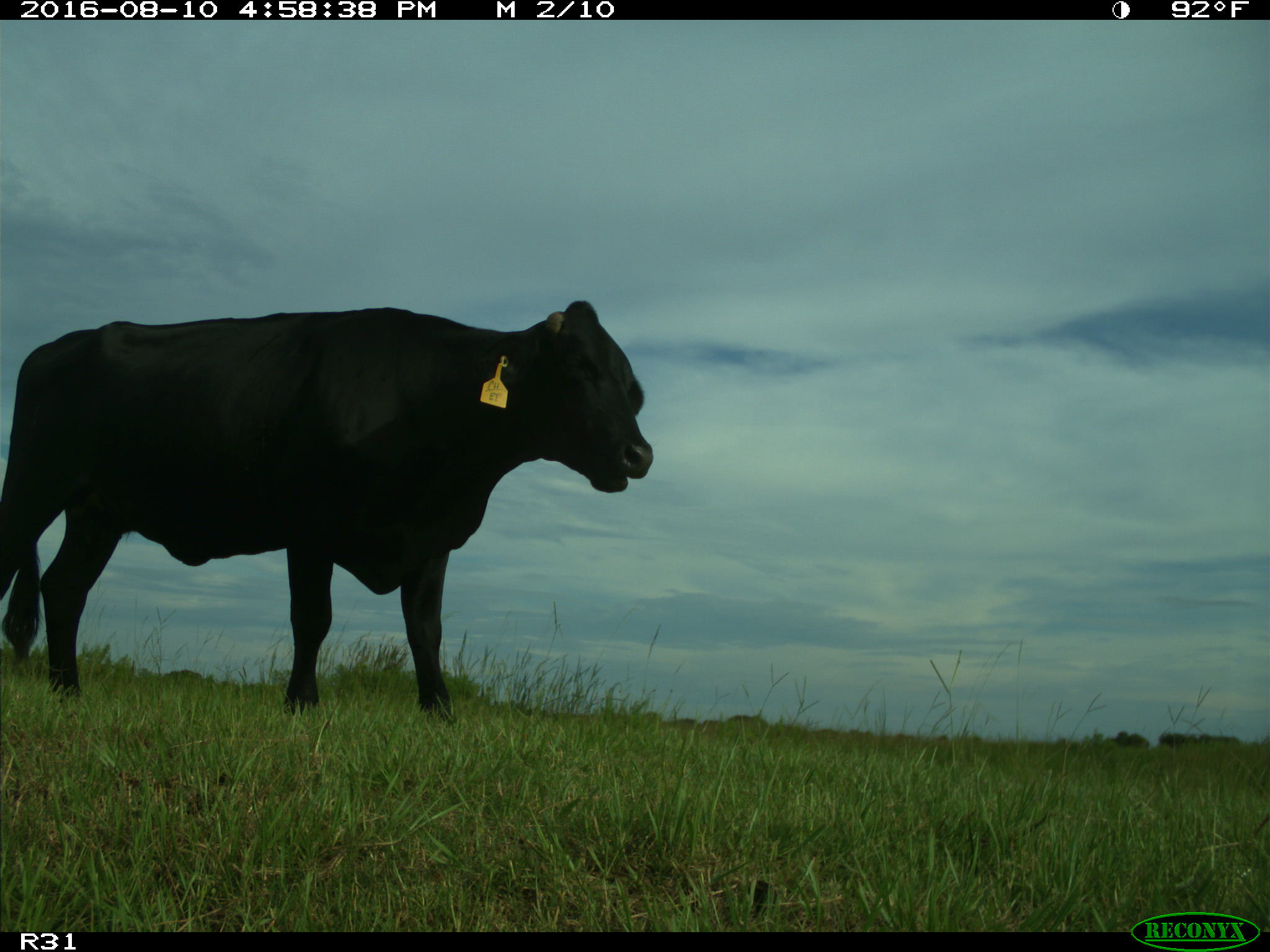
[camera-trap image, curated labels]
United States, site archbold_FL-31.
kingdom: Animalia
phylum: Chordata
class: Mammalia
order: Artiodactyla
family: Bovidae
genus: Bos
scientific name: Bos taurus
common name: domestic cow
Bos taurus (domestic cow).